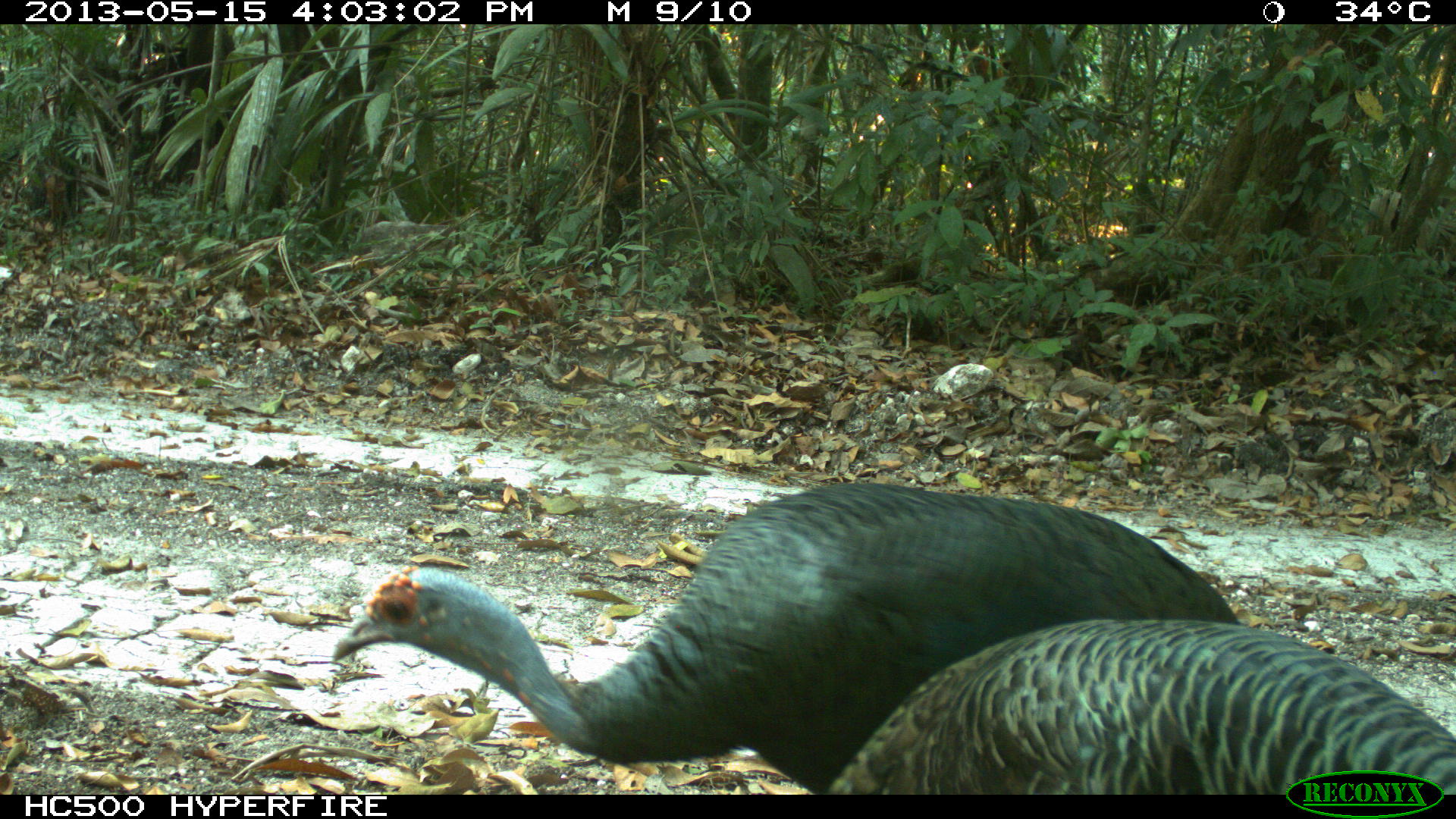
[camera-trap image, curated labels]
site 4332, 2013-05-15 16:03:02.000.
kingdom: Animalia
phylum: Chordata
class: Aves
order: Galliformes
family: Phasianidae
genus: Meleagris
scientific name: Meleagris ocellata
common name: ocellated turkey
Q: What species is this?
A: Meleagris ocellata (ocellated turkey).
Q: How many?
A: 3.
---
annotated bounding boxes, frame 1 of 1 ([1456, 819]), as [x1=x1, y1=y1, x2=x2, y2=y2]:
meleagris ocellata: [x1=328, y1=478, x2=1238, y2=793]; [x1=823, y1=617, x2=1456, y2=794]